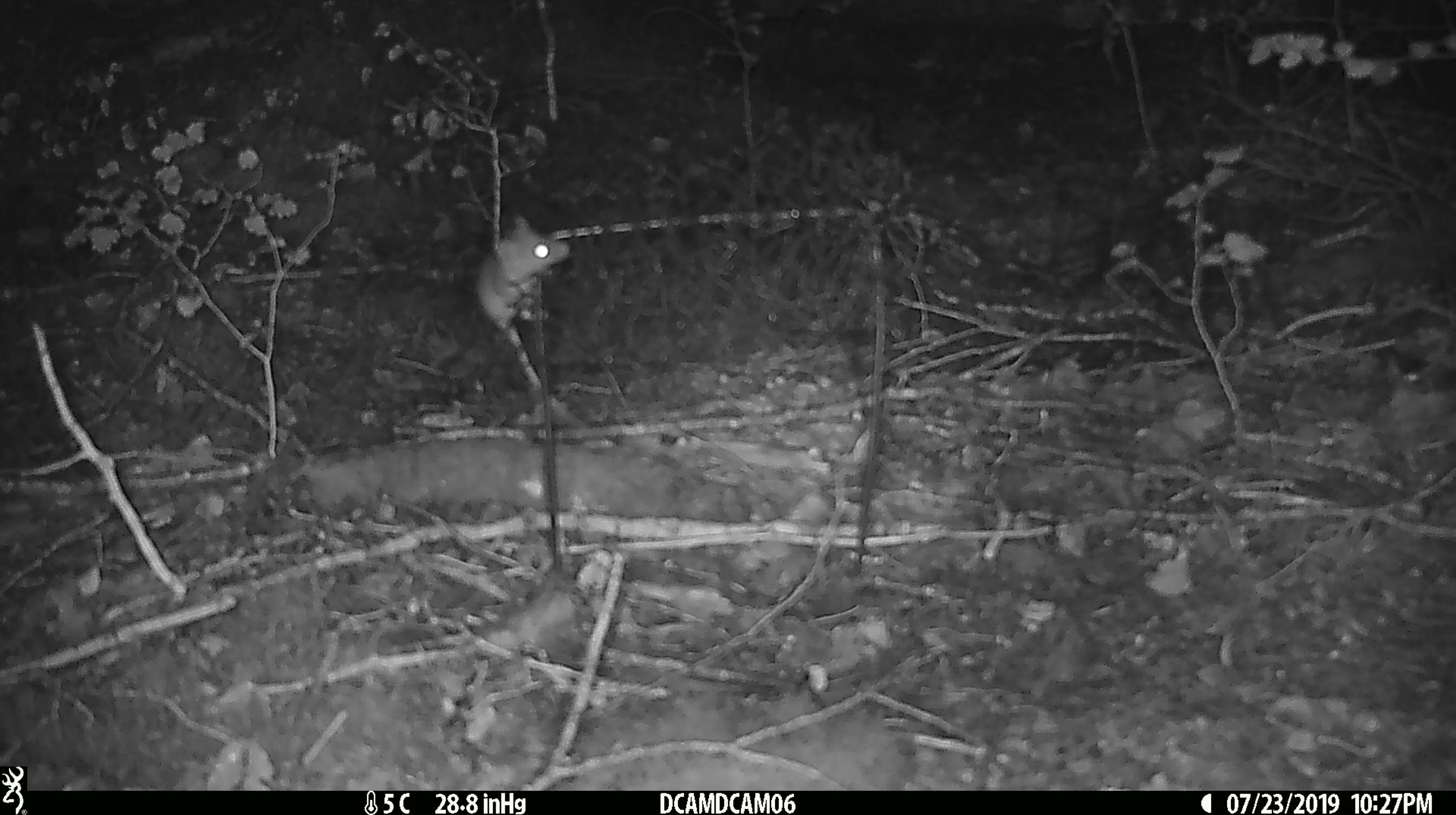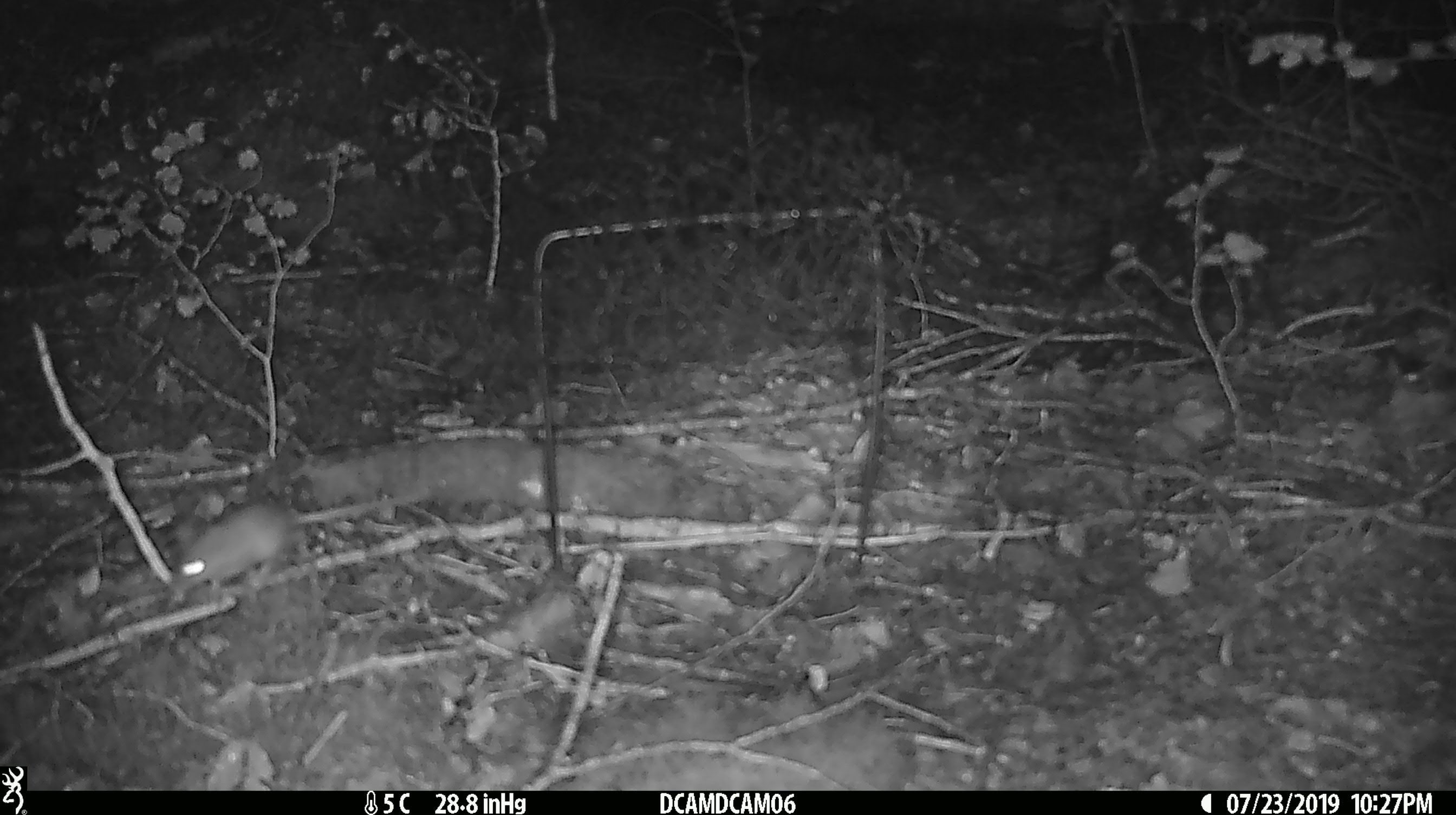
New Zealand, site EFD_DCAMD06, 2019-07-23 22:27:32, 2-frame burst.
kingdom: Animalia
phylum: Chordata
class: Mammalia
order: Rodentia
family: Muridae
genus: Mus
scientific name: Mus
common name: mouse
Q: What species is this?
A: Mouse (Mus).